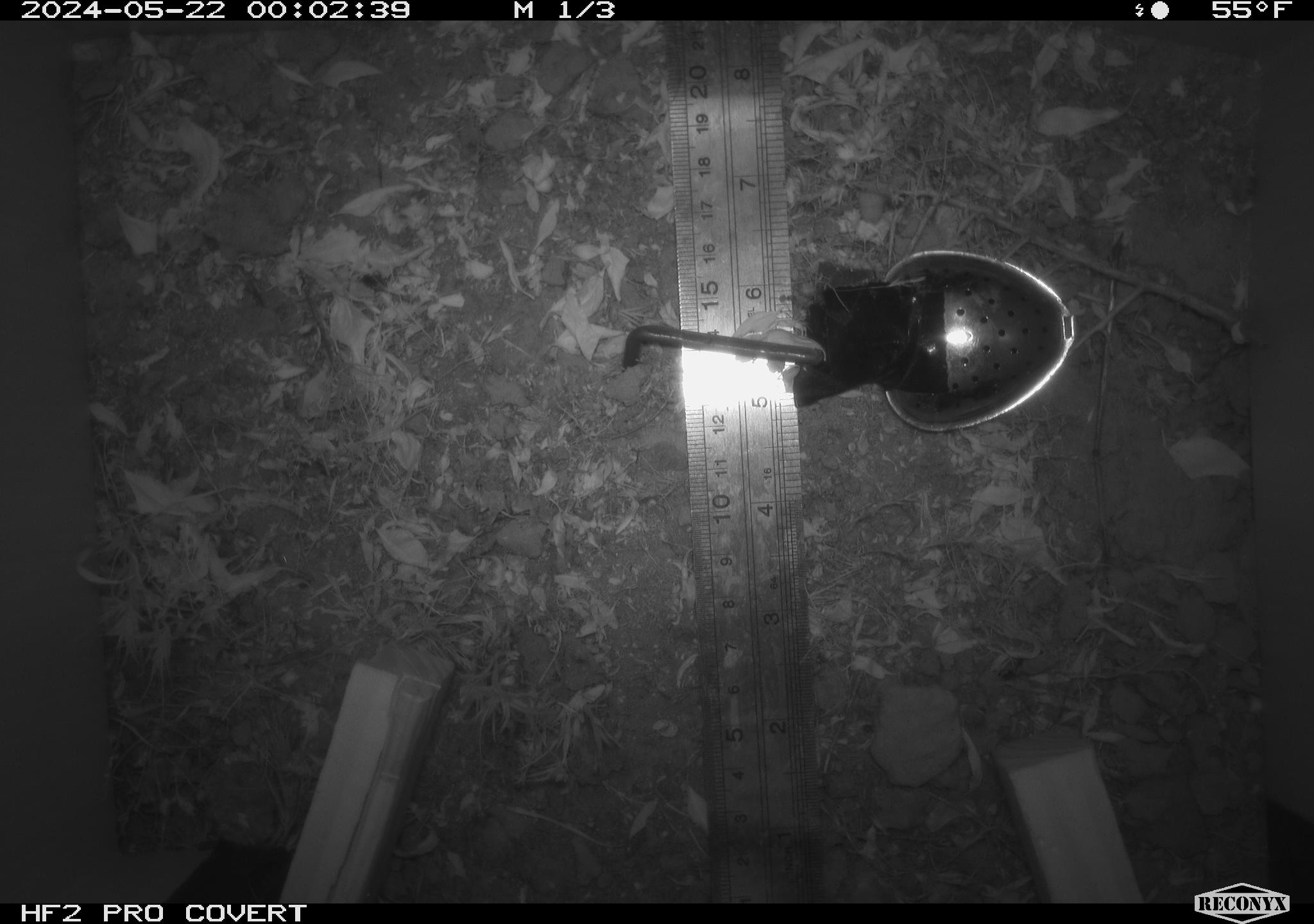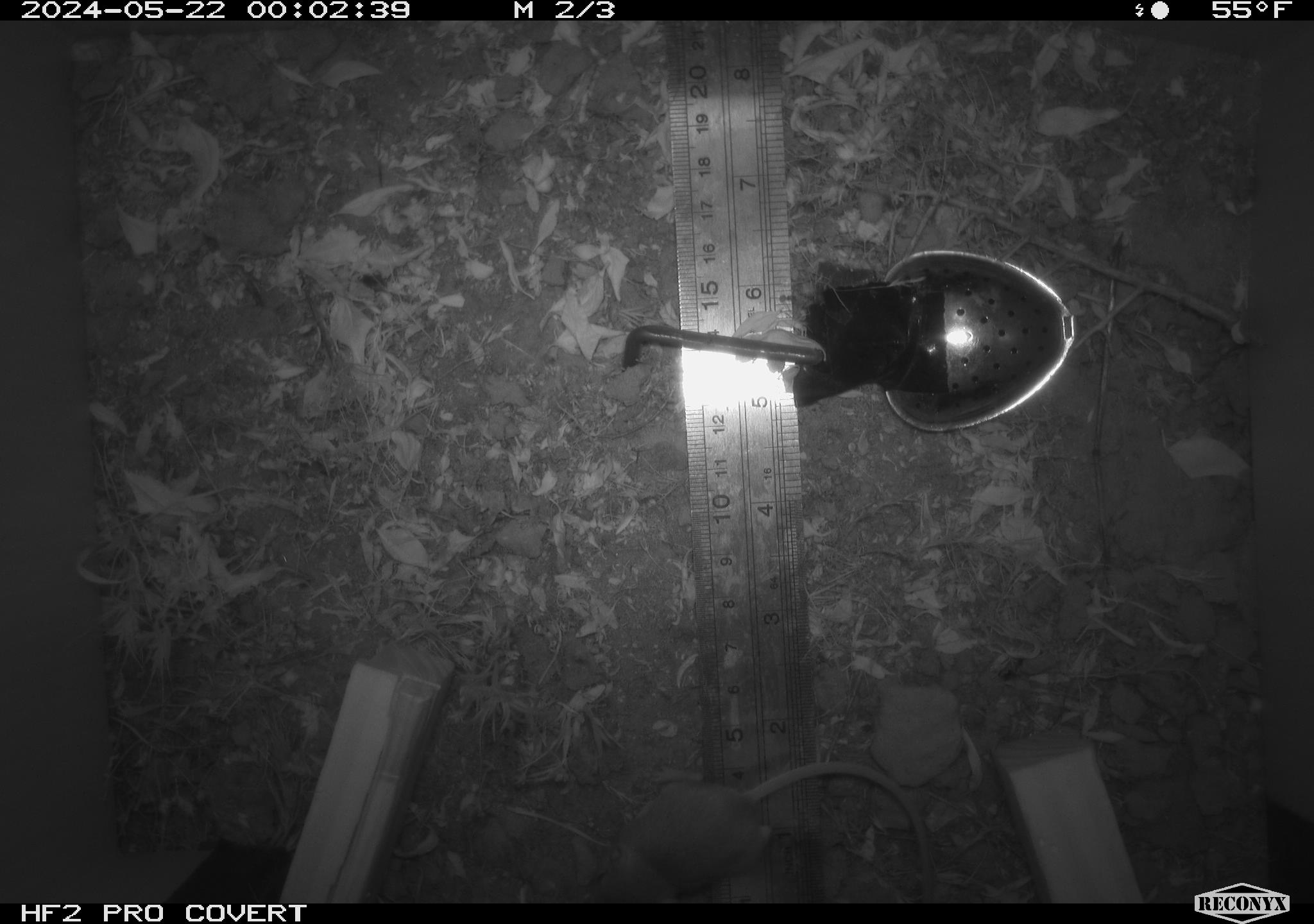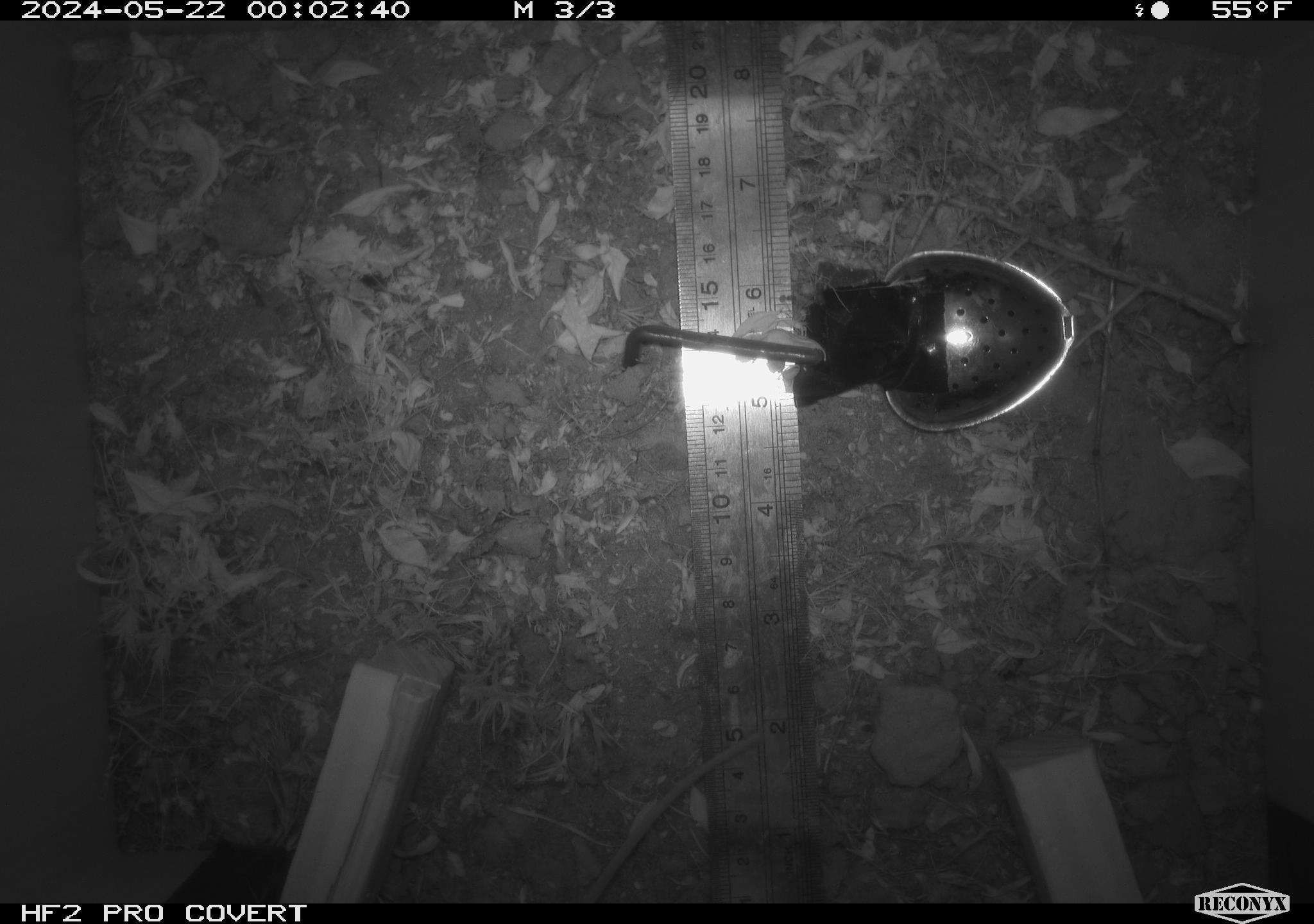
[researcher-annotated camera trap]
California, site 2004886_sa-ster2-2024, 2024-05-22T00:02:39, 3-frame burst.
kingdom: Animalia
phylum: Chordata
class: Mammalia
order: Rodentia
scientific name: Rodentia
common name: mouse species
Mouse species (Rodentia).